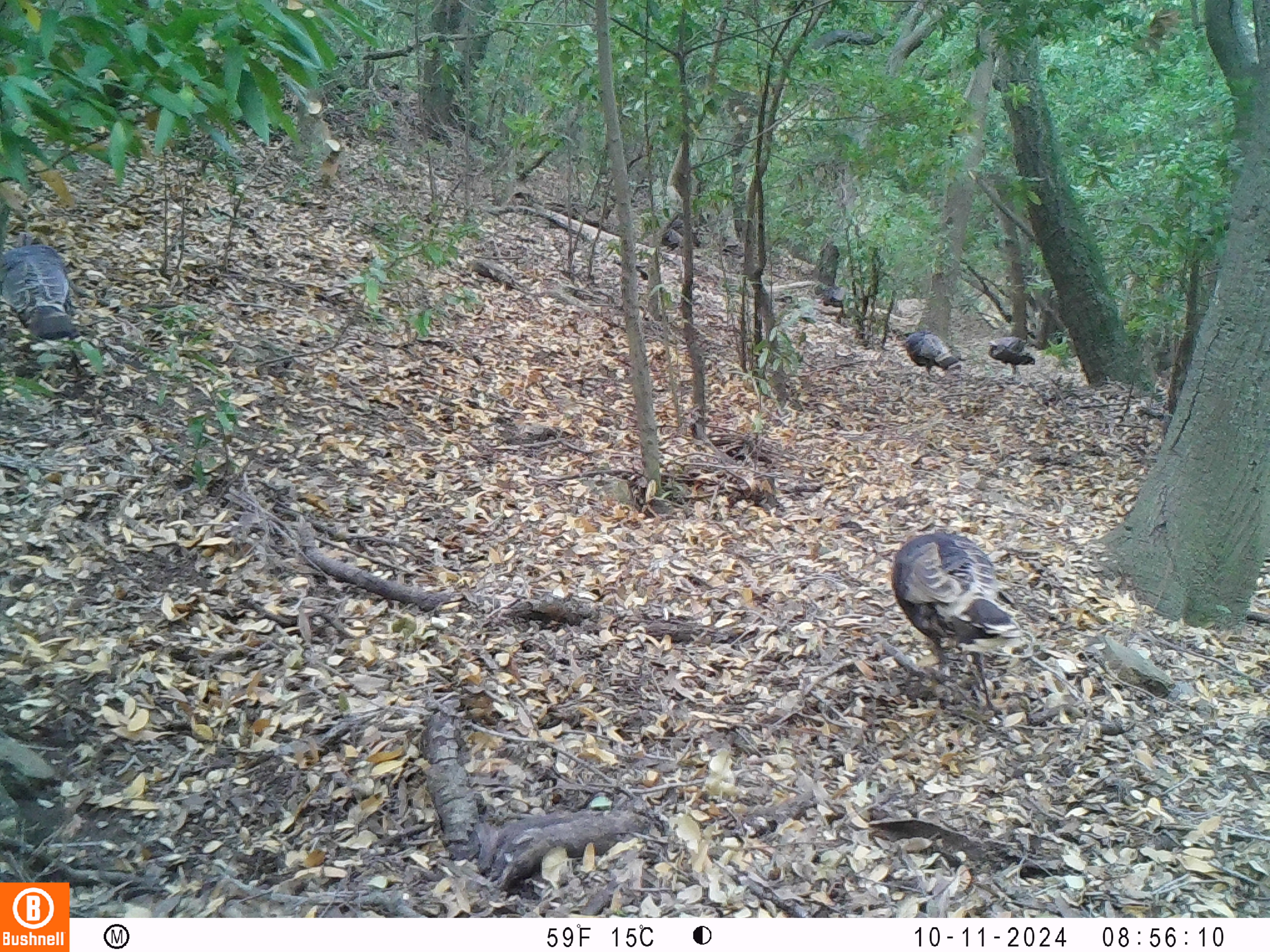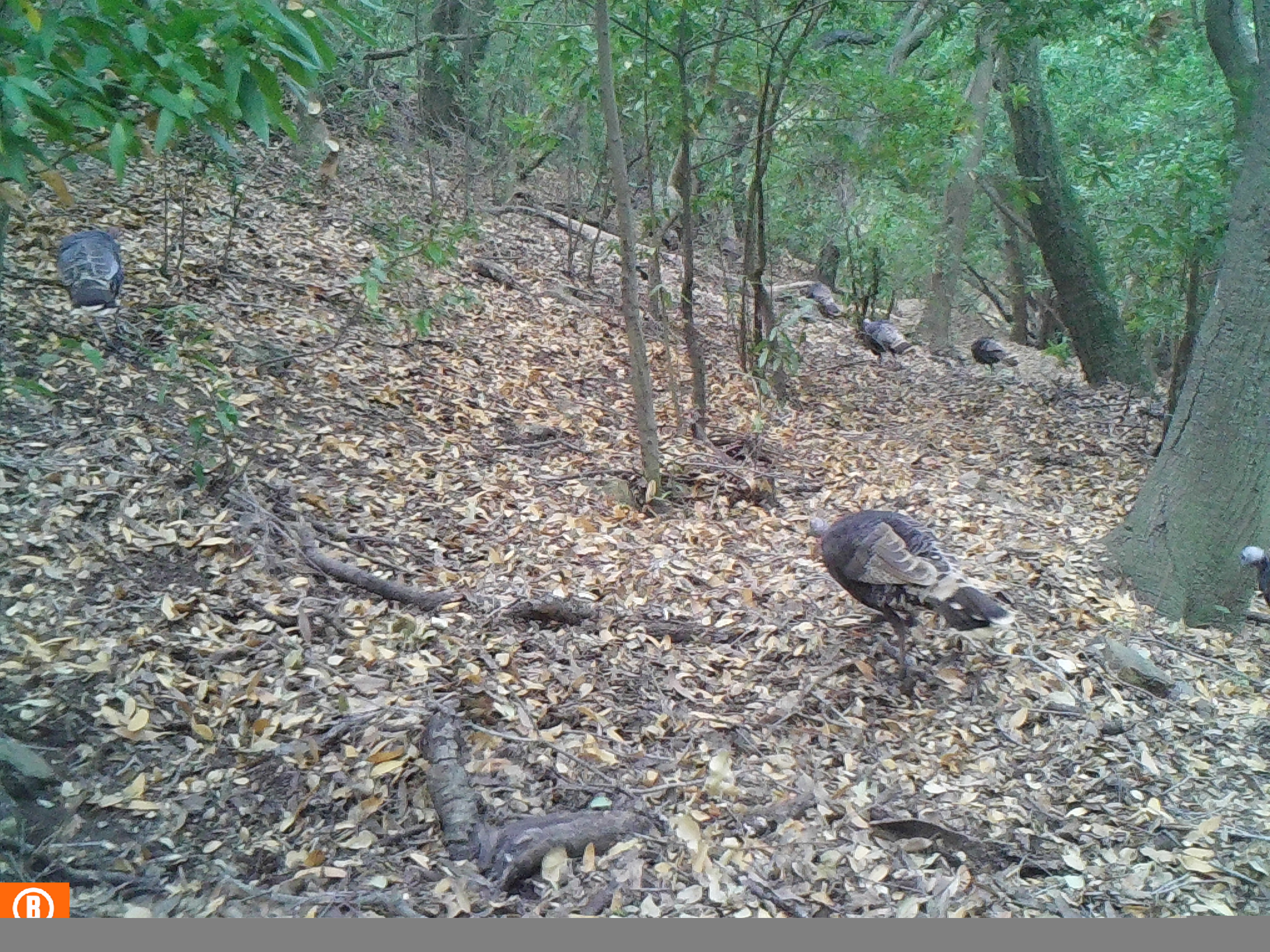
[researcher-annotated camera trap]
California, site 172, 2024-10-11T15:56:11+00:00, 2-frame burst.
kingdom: Animalia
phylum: Chordata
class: Aves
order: Galliformes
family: Phasianidae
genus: Meleagris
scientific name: Meleagris gallopavo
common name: turkey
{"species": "turkey (Meleagris gallopavo)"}